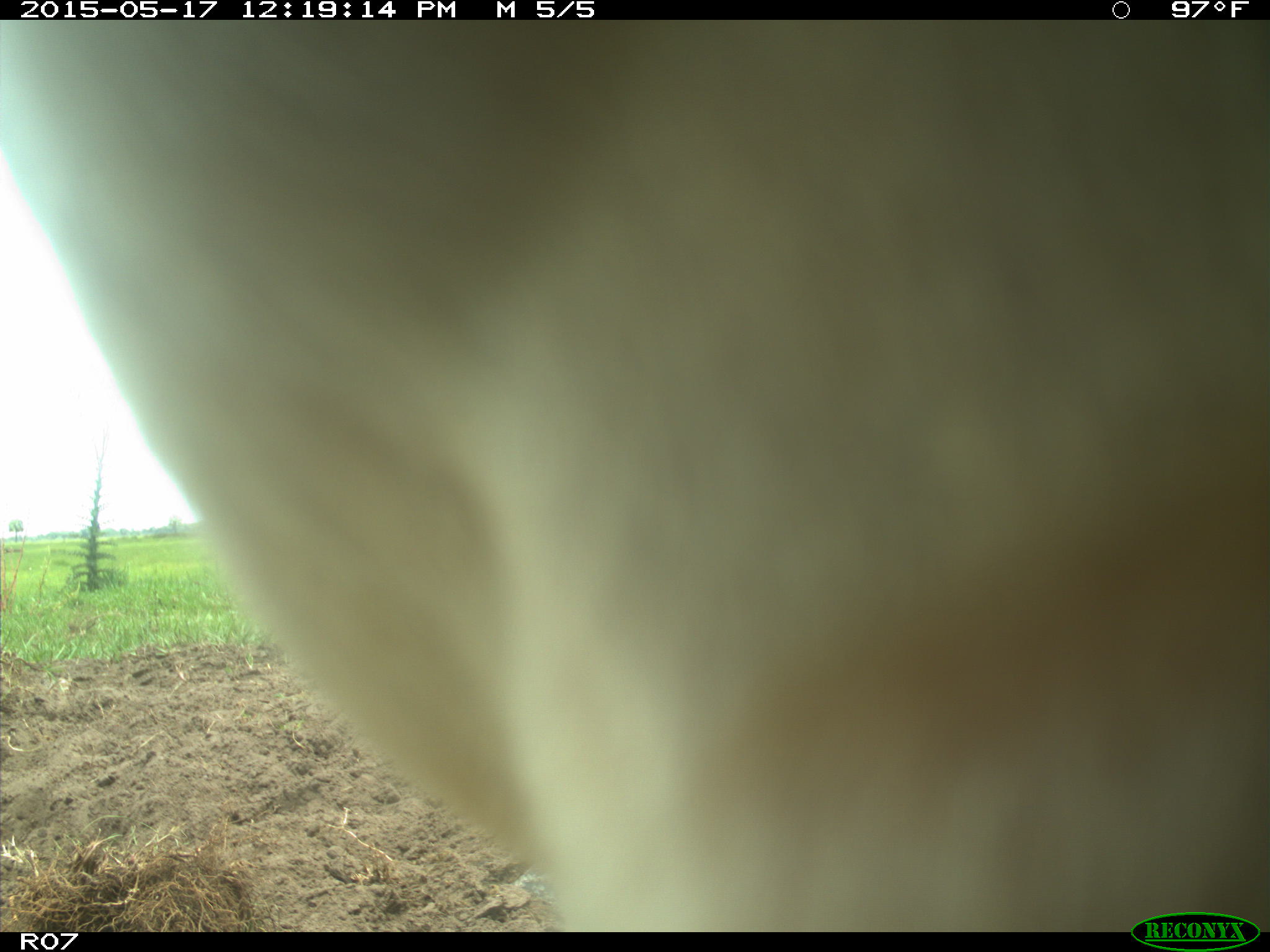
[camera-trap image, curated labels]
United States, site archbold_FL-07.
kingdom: Animalia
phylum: Chordata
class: Mammalia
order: Artiodactyla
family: Bovidae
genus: Bos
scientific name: Bos taurus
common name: domestic cow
Bos taurus (domestic cow).